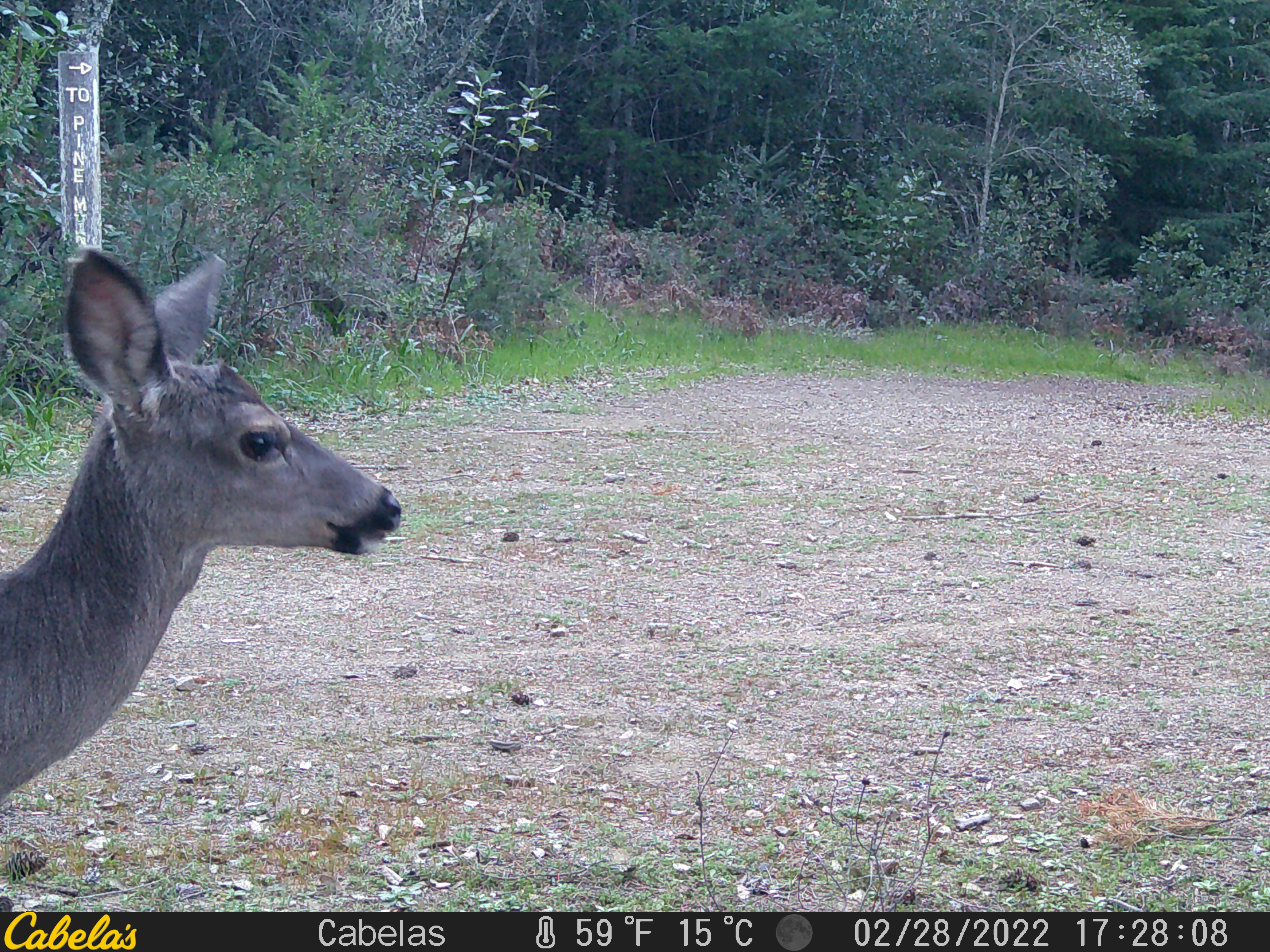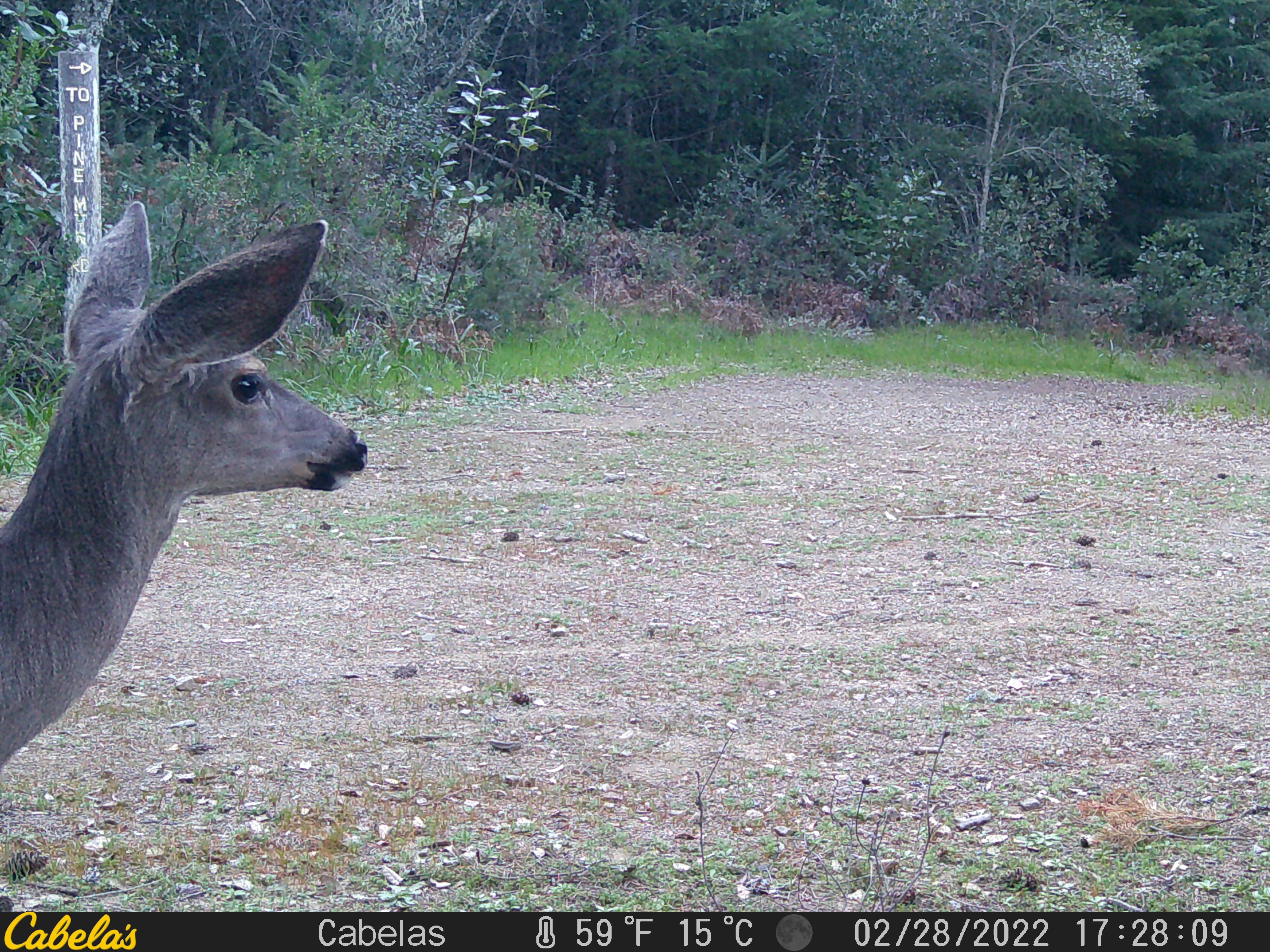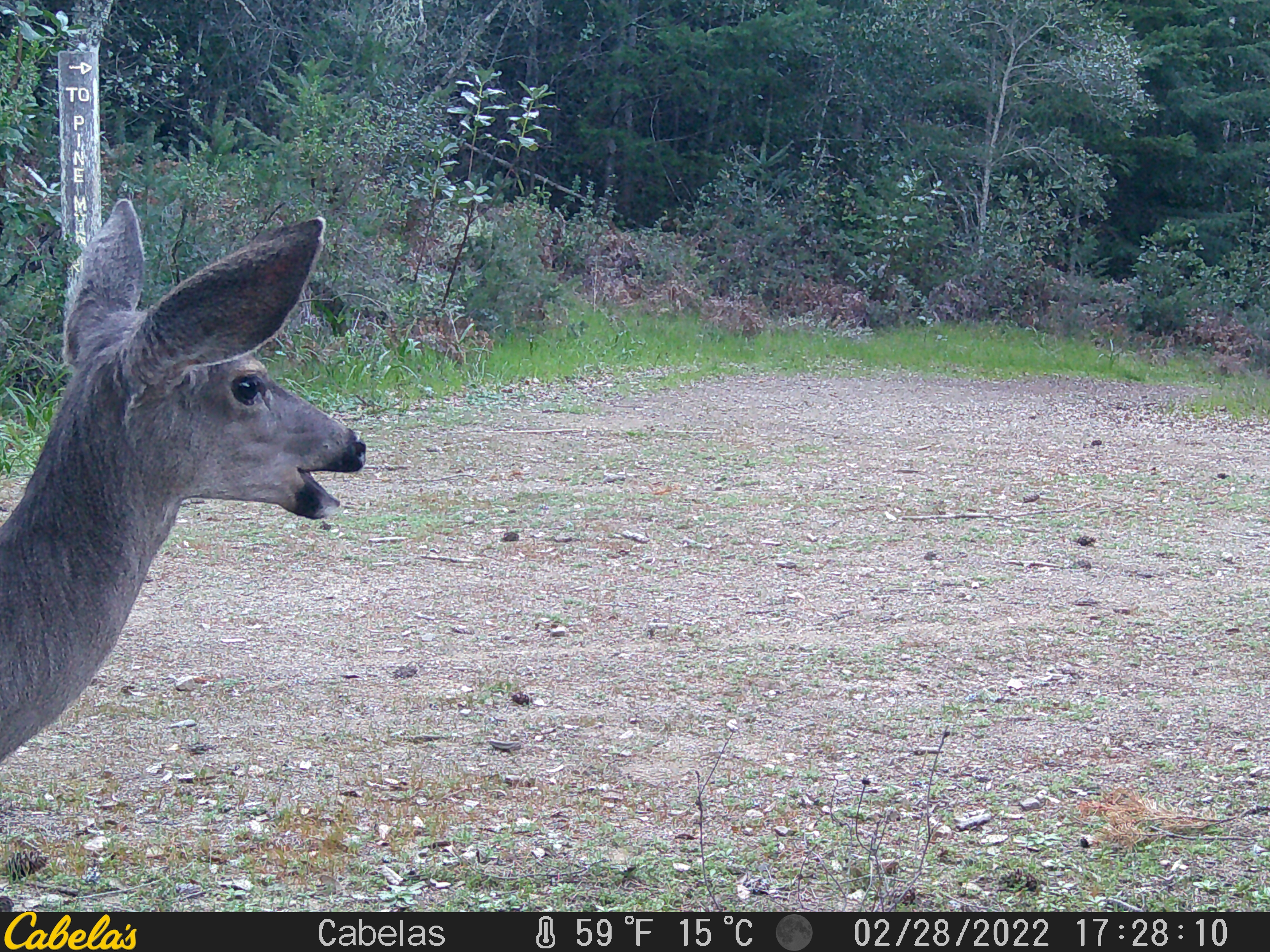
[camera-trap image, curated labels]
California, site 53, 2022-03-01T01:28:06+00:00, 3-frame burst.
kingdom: Animalia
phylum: Chordata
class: Mammalia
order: Artiodactyla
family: Cervidae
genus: Odocoileus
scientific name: Odocoileus hemionus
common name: mule deer